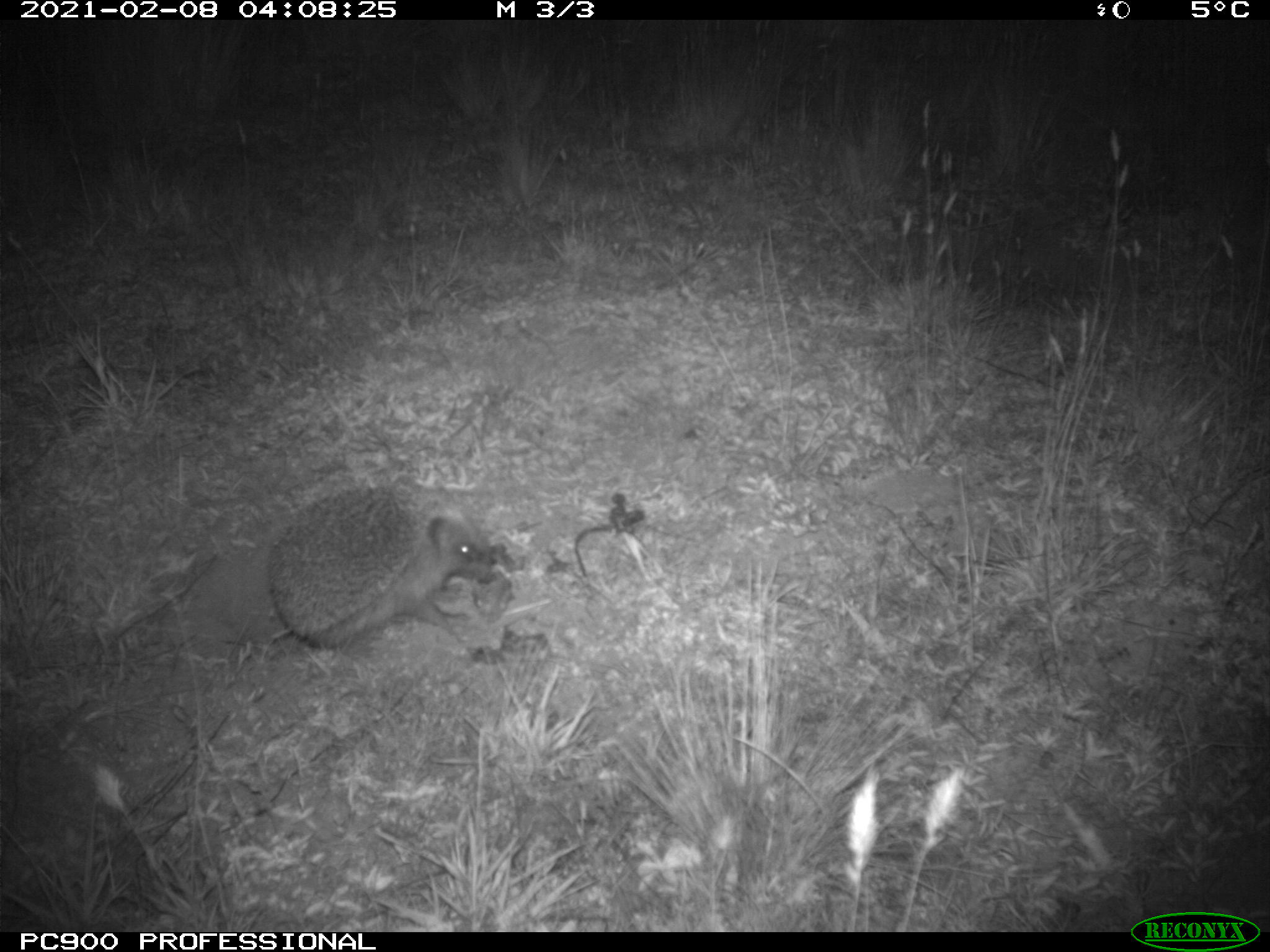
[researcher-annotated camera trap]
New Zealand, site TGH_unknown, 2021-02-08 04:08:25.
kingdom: Animalia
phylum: Chordata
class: Mammalia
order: Eulipotyphla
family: Erinaceidae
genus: Erinaceus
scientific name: Erinaceus europaeus europaeus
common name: european hedgehog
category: hedgehog